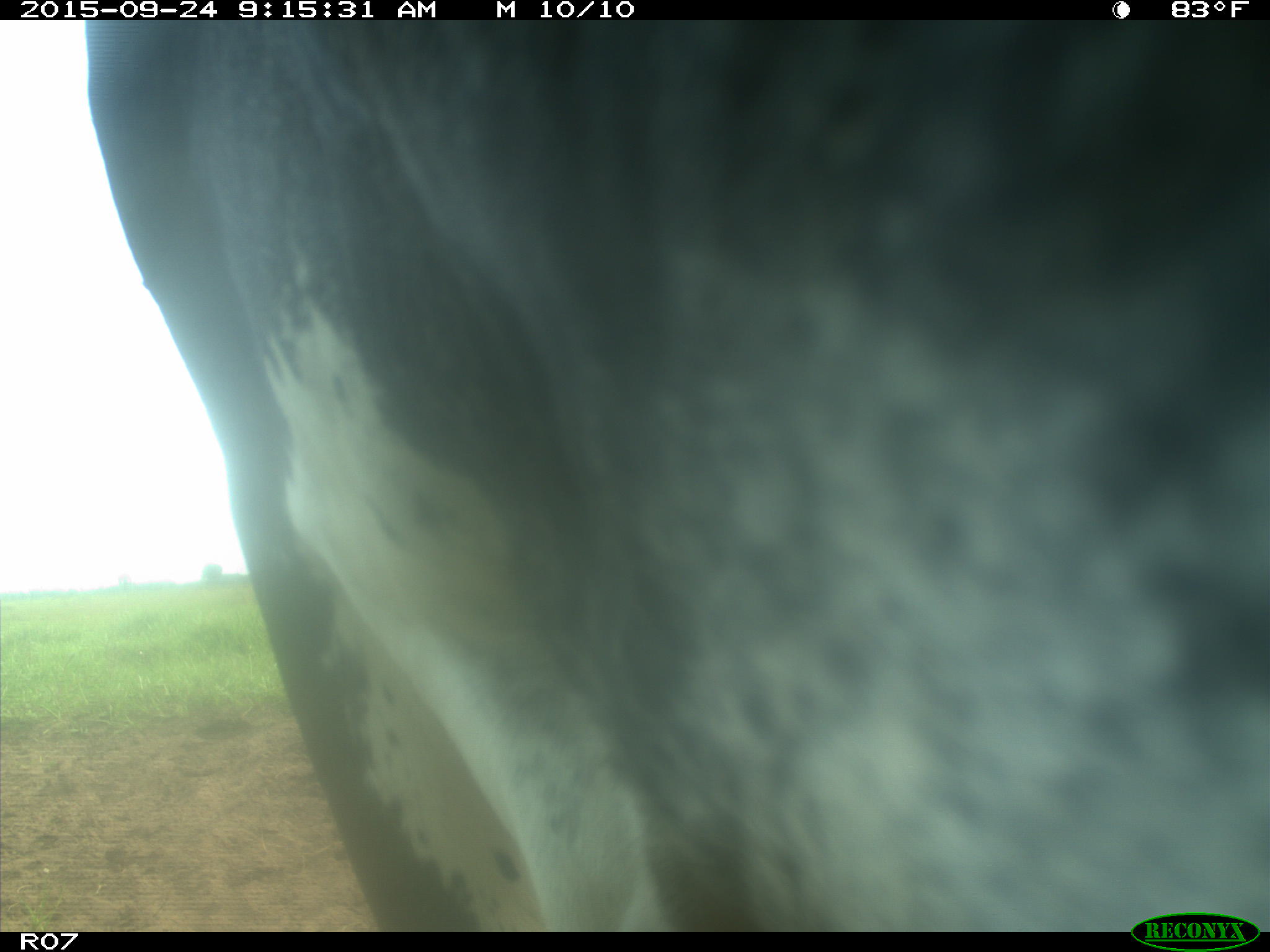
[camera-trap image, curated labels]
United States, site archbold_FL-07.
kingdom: Animalia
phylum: Chordata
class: Mammalia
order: Artiodactyla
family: Bovidae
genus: Bos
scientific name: Bos taurus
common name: domestic cow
Bos taurus (domestic cow).